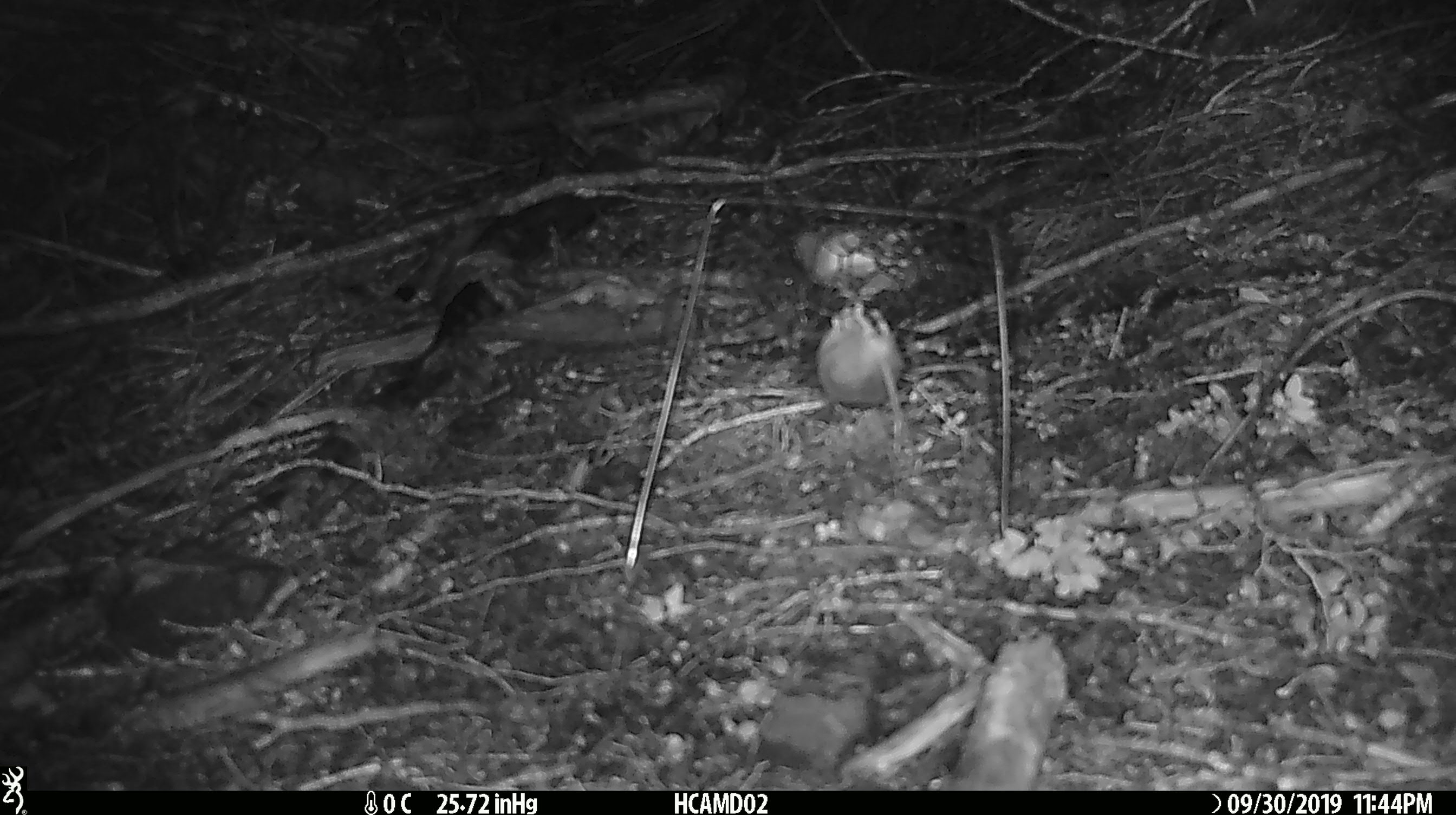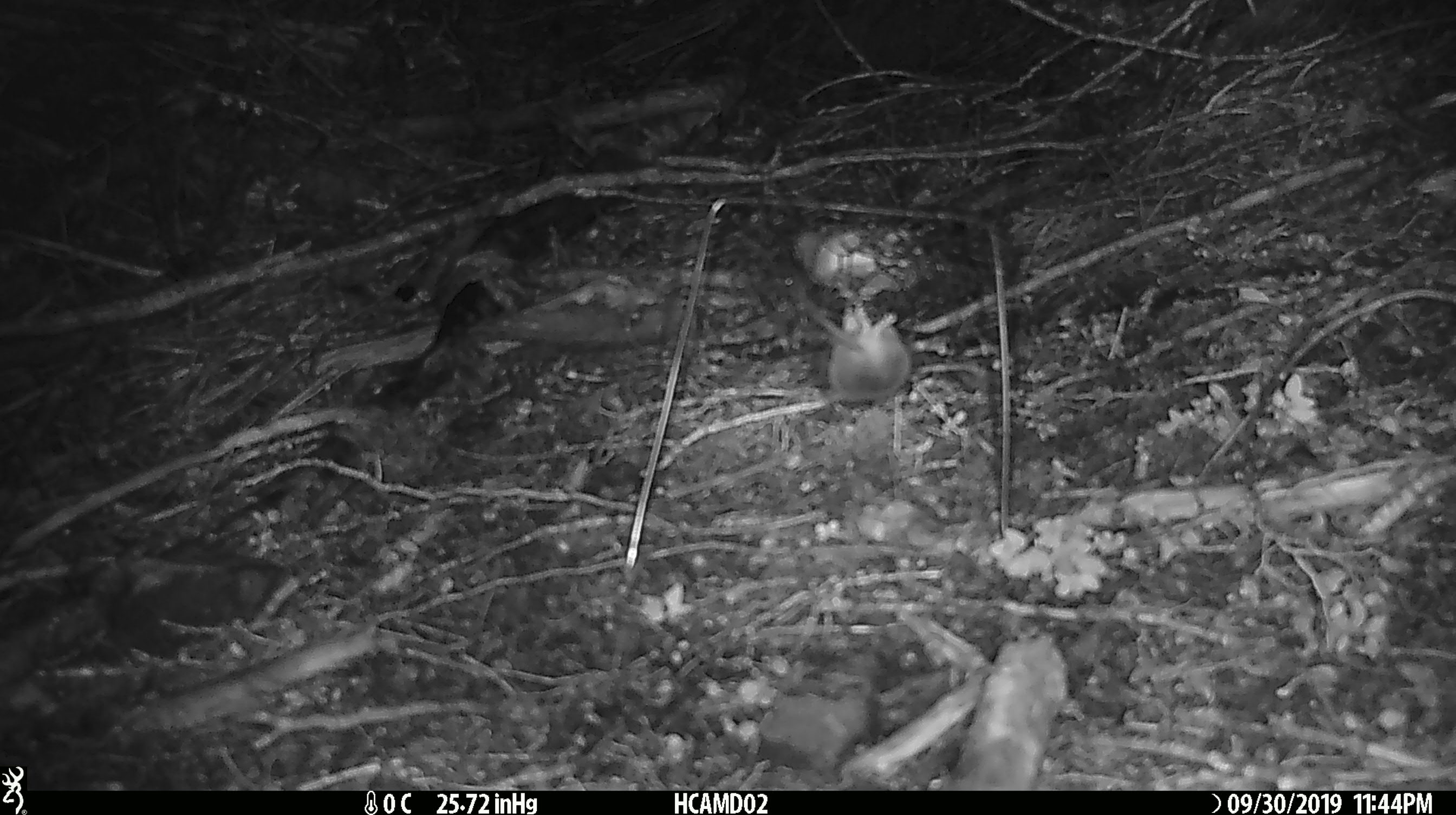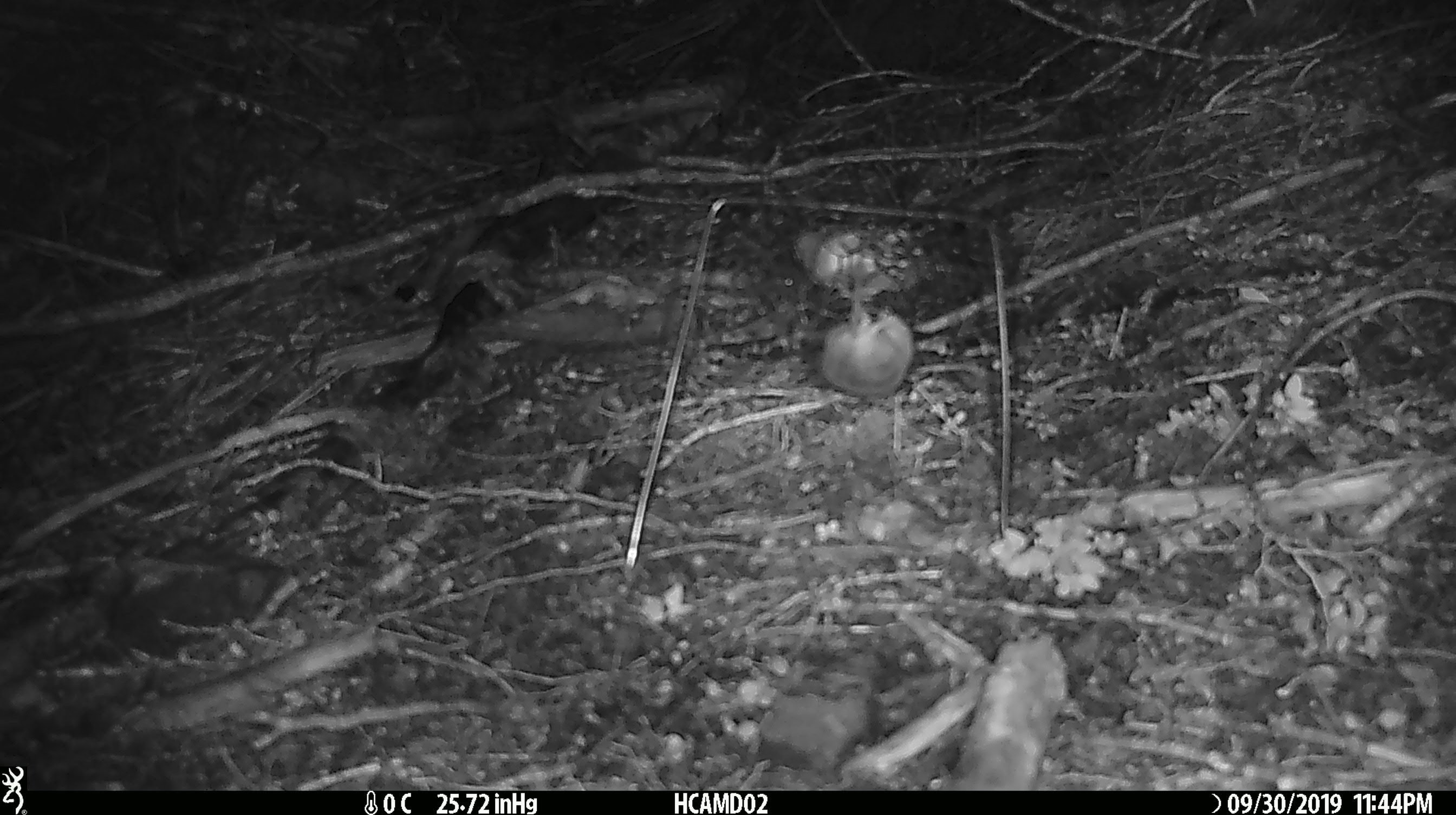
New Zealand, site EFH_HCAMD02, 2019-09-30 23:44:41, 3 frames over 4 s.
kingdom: Animalia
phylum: Chordata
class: Mammalia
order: Rodentia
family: Muridae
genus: Mus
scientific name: Mus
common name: mouse